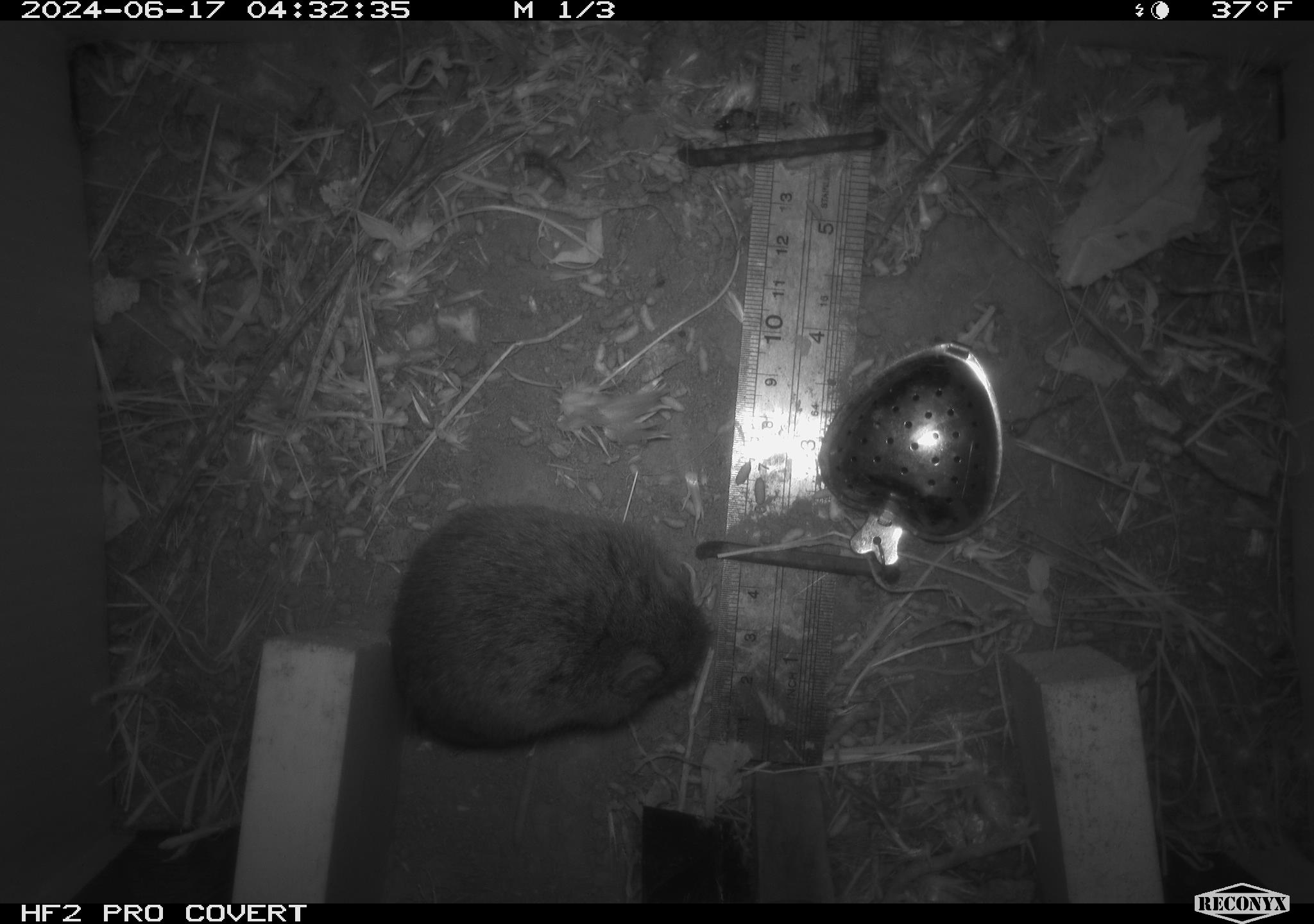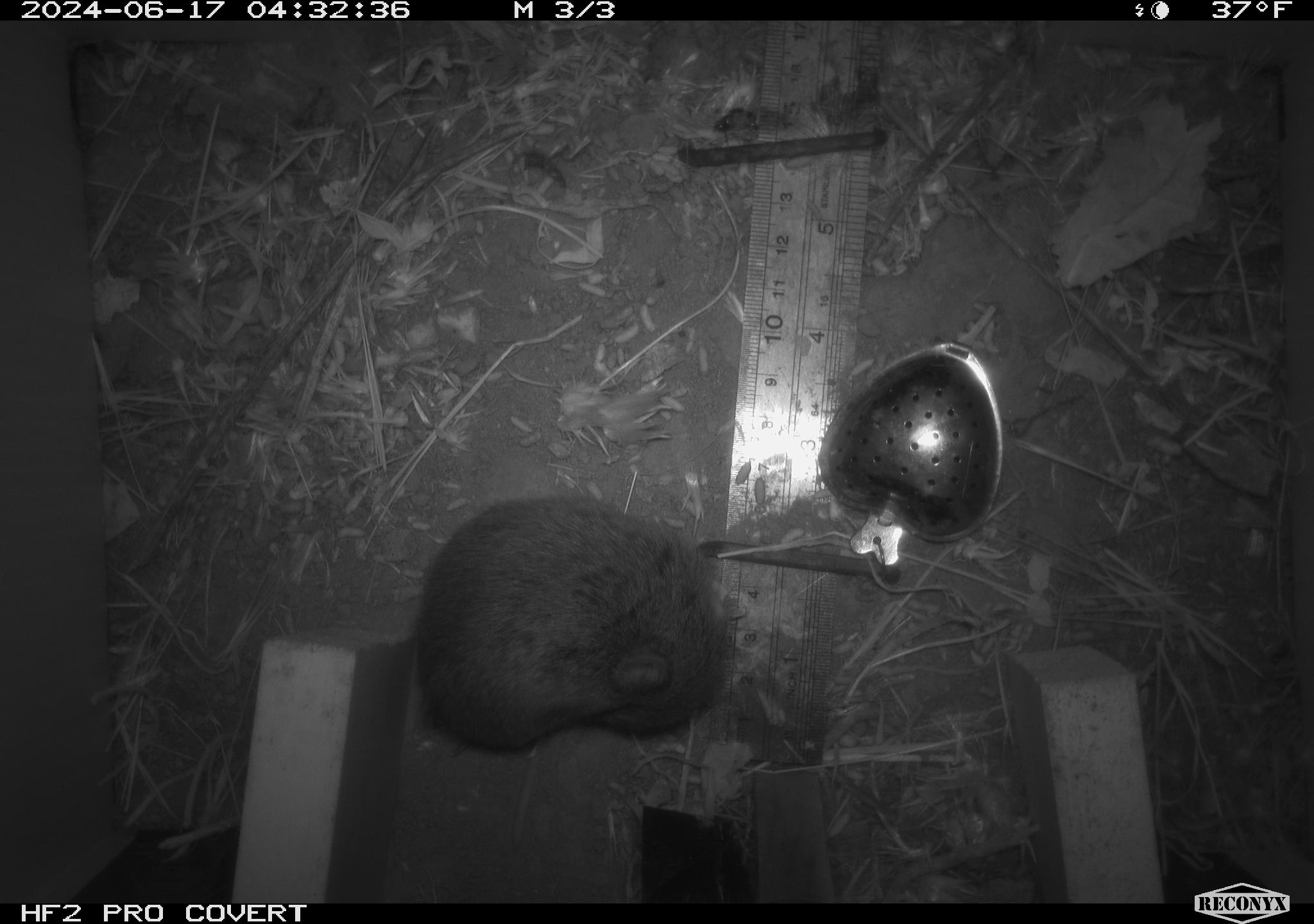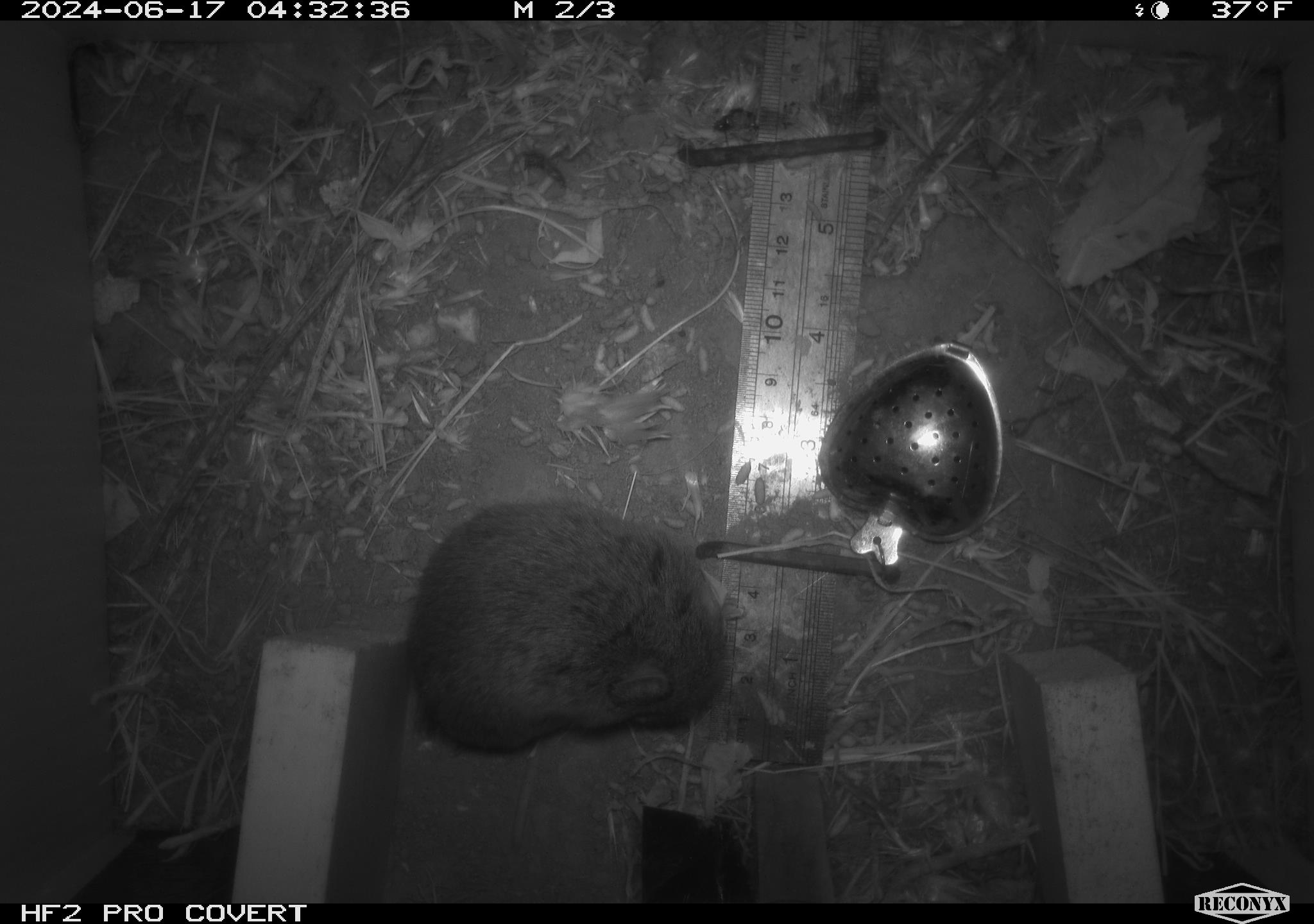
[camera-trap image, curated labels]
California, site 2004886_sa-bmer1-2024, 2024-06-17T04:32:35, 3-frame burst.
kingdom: Animalia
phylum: Chordata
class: Mammalia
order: Rodentia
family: Cricetidae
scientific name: Cricetidae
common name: hamsters, voles, lemmings, and allies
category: cricetidae family